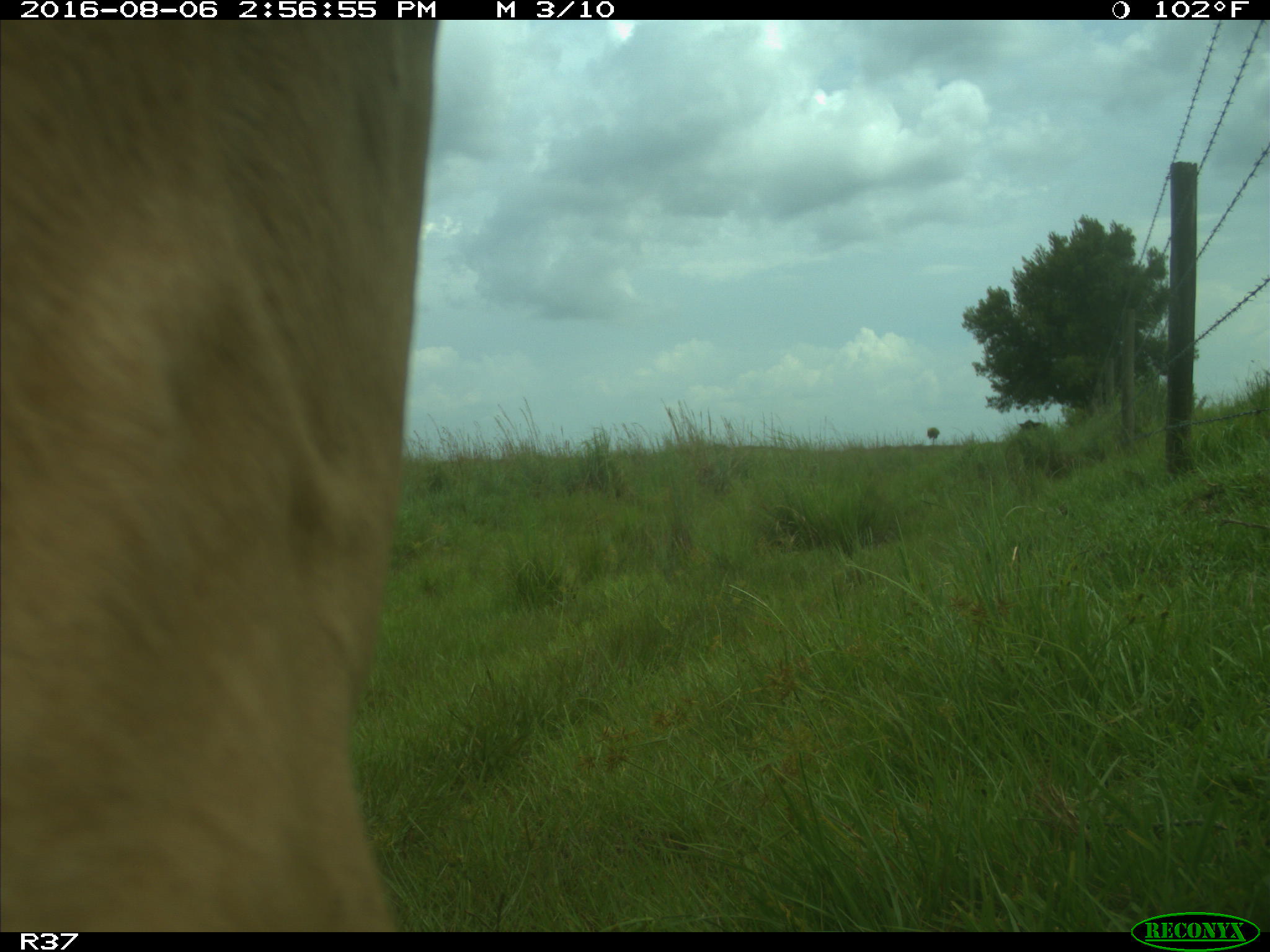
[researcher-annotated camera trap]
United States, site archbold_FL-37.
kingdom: Animalia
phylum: Chordata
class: Mammalia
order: Artiodactyla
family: Bovidae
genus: Bos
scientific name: Bos taurus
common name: domestic cow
Bos taurus (domestic cow).